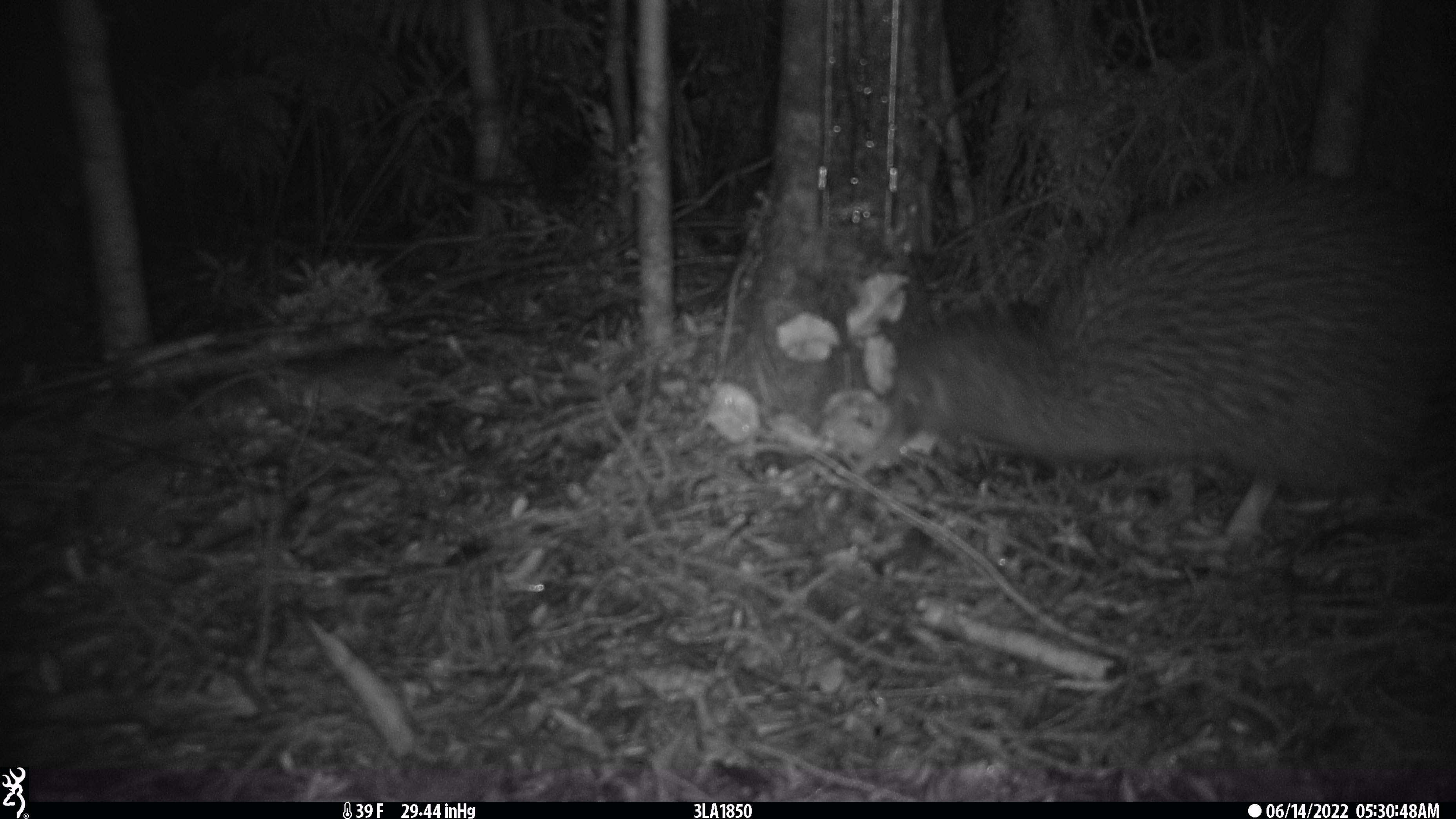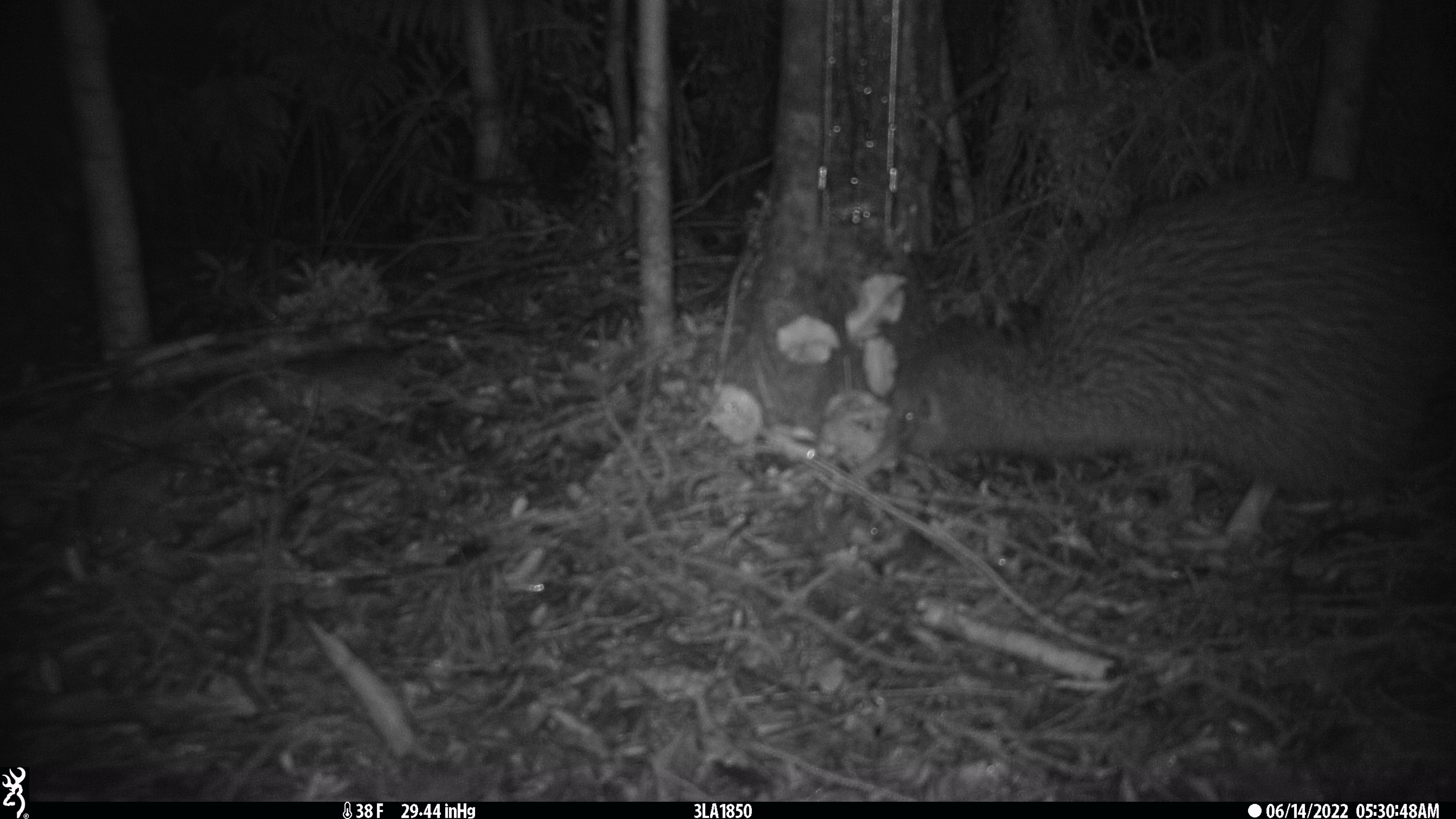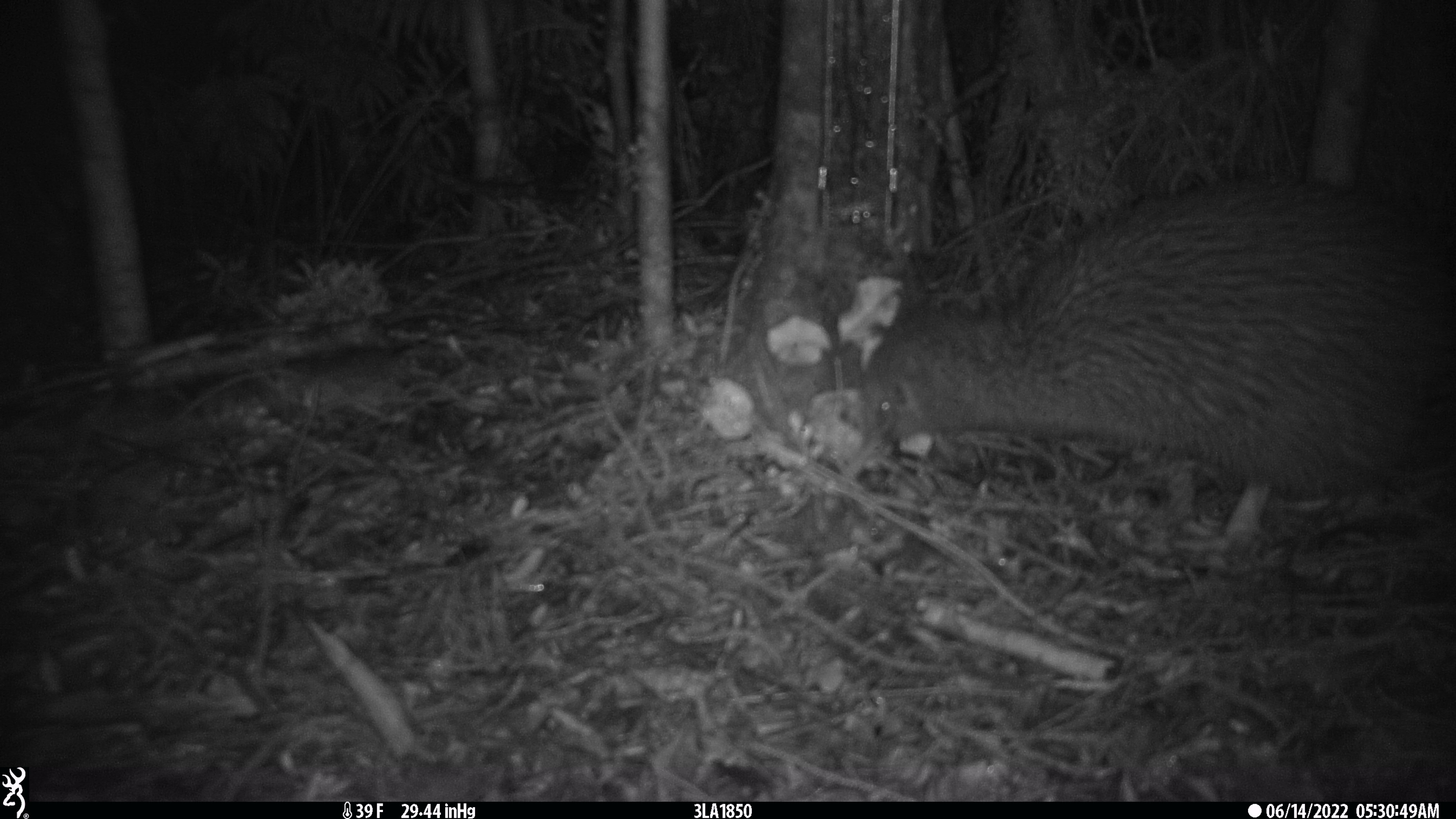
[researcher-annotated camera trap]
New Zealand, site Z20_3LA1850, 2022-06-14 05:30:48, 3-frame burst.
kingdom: Animalia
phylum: Chordata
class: Aves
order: Apterygiformes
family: Apterygidae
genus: Apteryx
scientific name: Apteryx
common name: kiwi